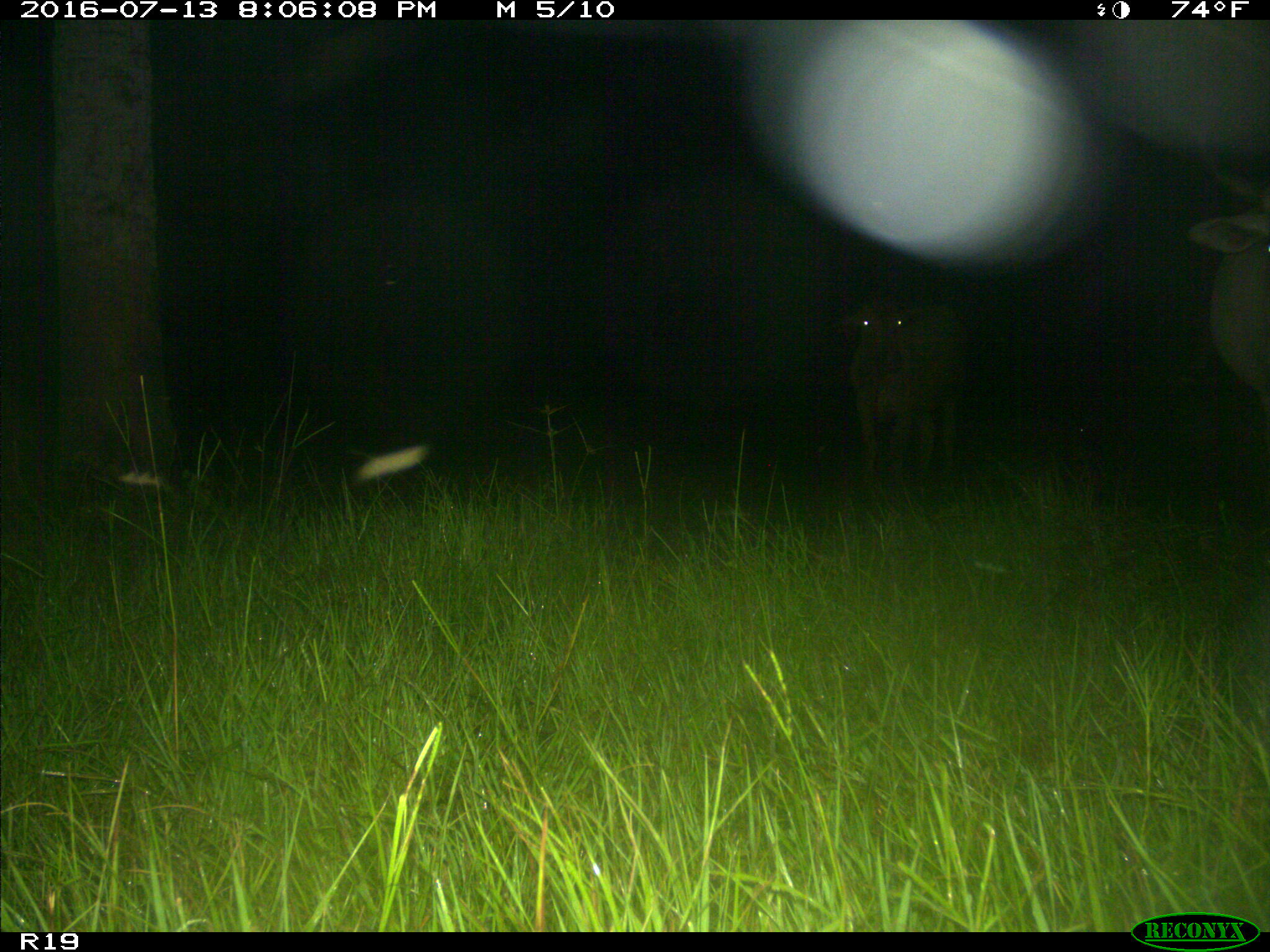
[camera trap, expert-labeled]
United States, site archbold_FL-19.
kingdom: Animalia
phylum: Chordata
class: Mammalia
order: Artiodactyla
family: Bovidae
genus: Bos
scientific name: Bos taurus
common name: domestic cow